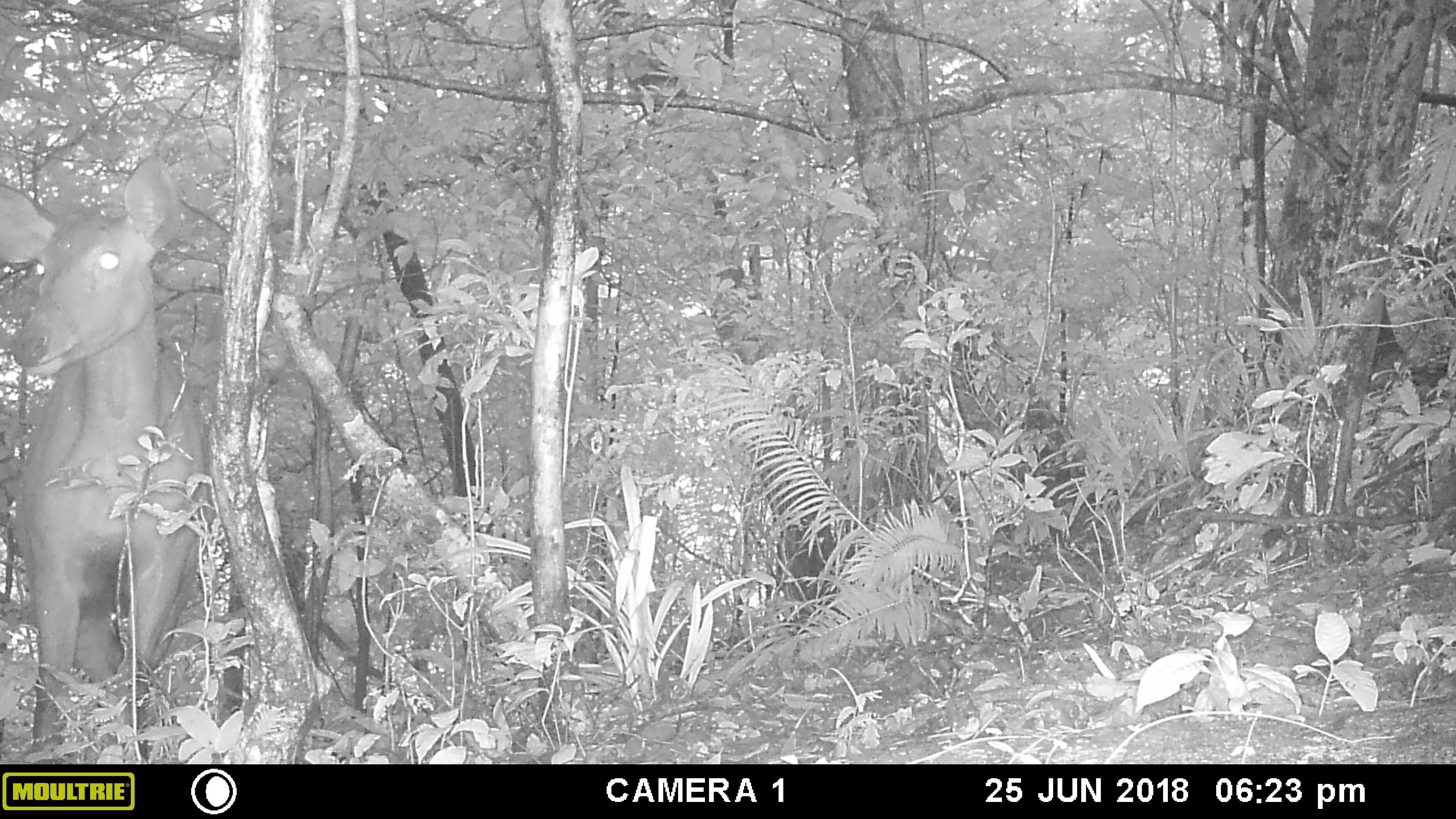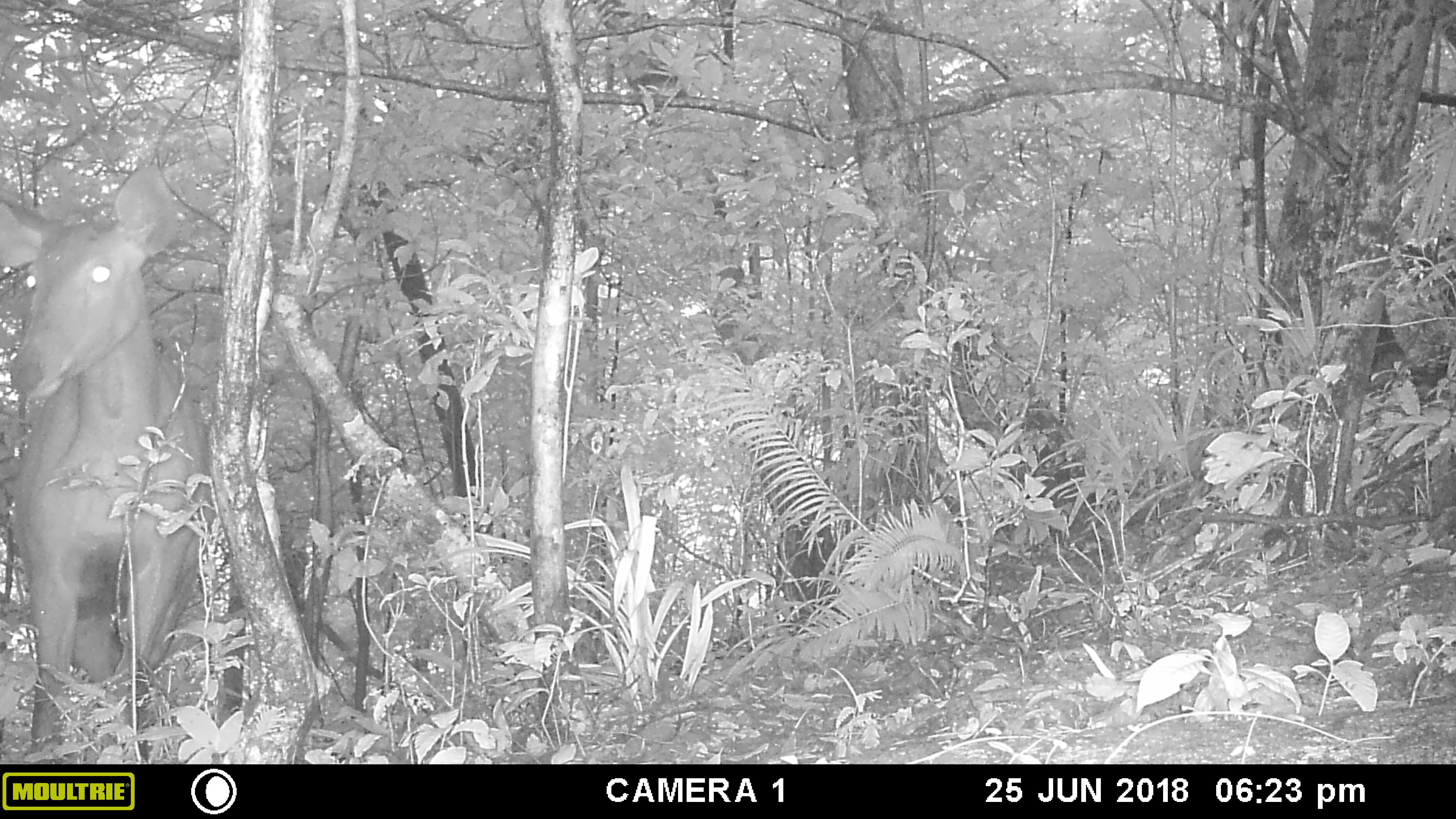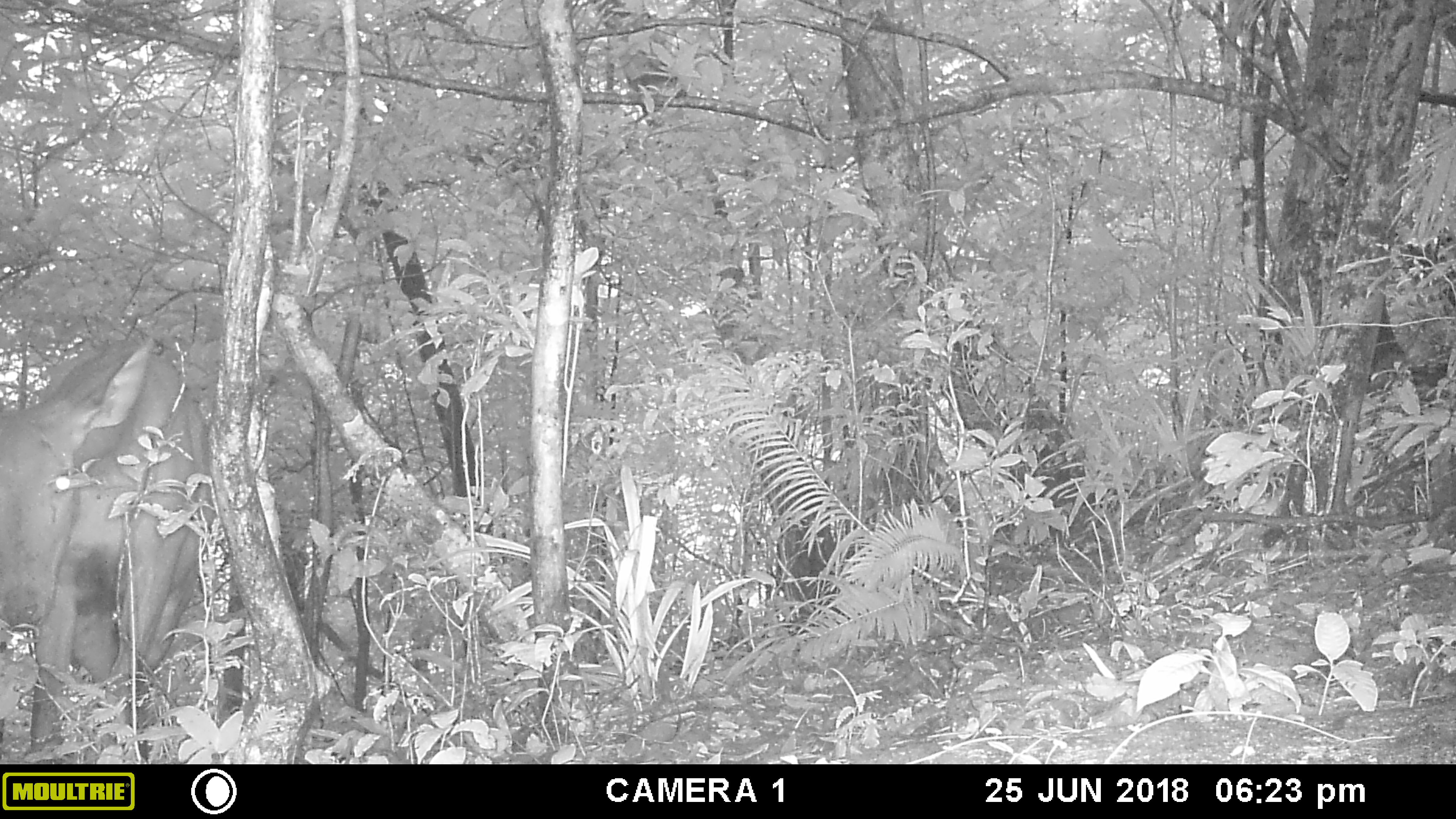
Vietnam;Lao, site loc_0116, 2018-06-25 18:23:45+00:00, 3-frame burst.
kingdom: Animalia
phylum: Chordata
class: Mammalia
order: Artiodactyla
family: Cervidae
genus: Rusa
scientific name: Rusa unicolor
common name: sambar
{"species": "sambar (Rusa unicolor)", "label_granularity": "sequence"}